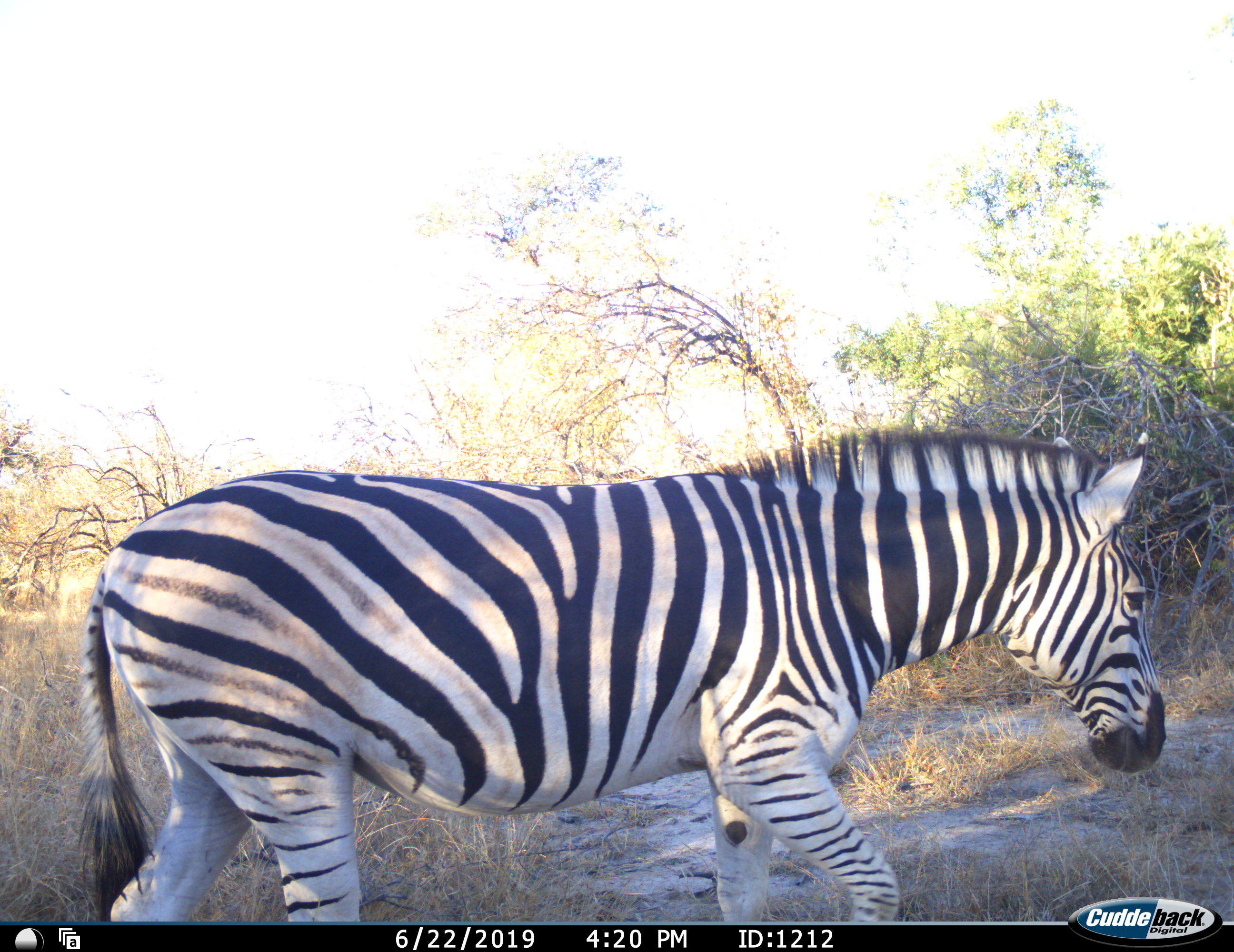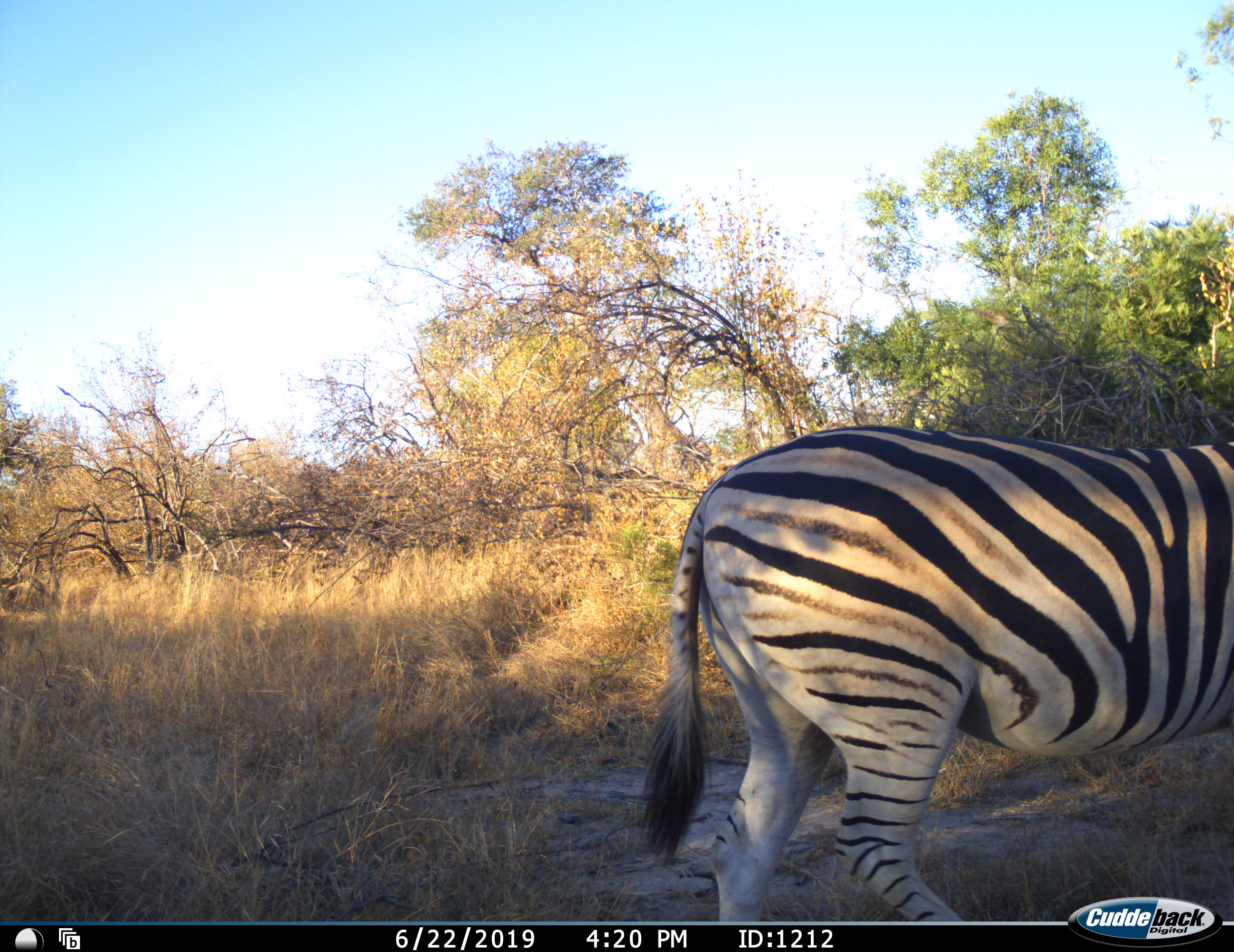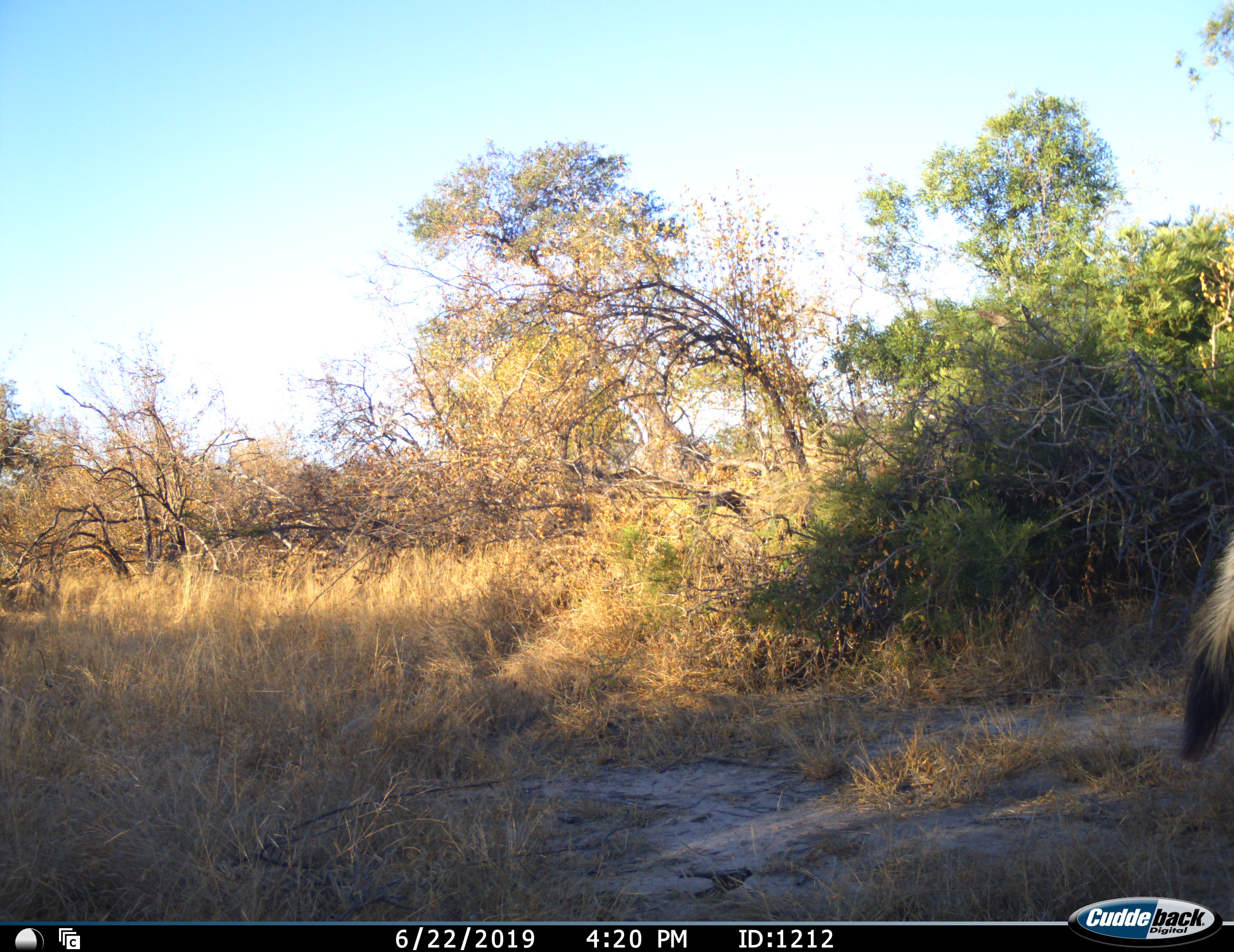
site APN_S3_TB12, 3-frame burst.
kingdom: Animalia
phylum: Chordata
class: Mammalia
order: Perissodactyla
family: Equidae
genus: Equus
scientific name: Equus quagga burchellii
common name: burchell's zebra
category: zebraburchells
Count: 1.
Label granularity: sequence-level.